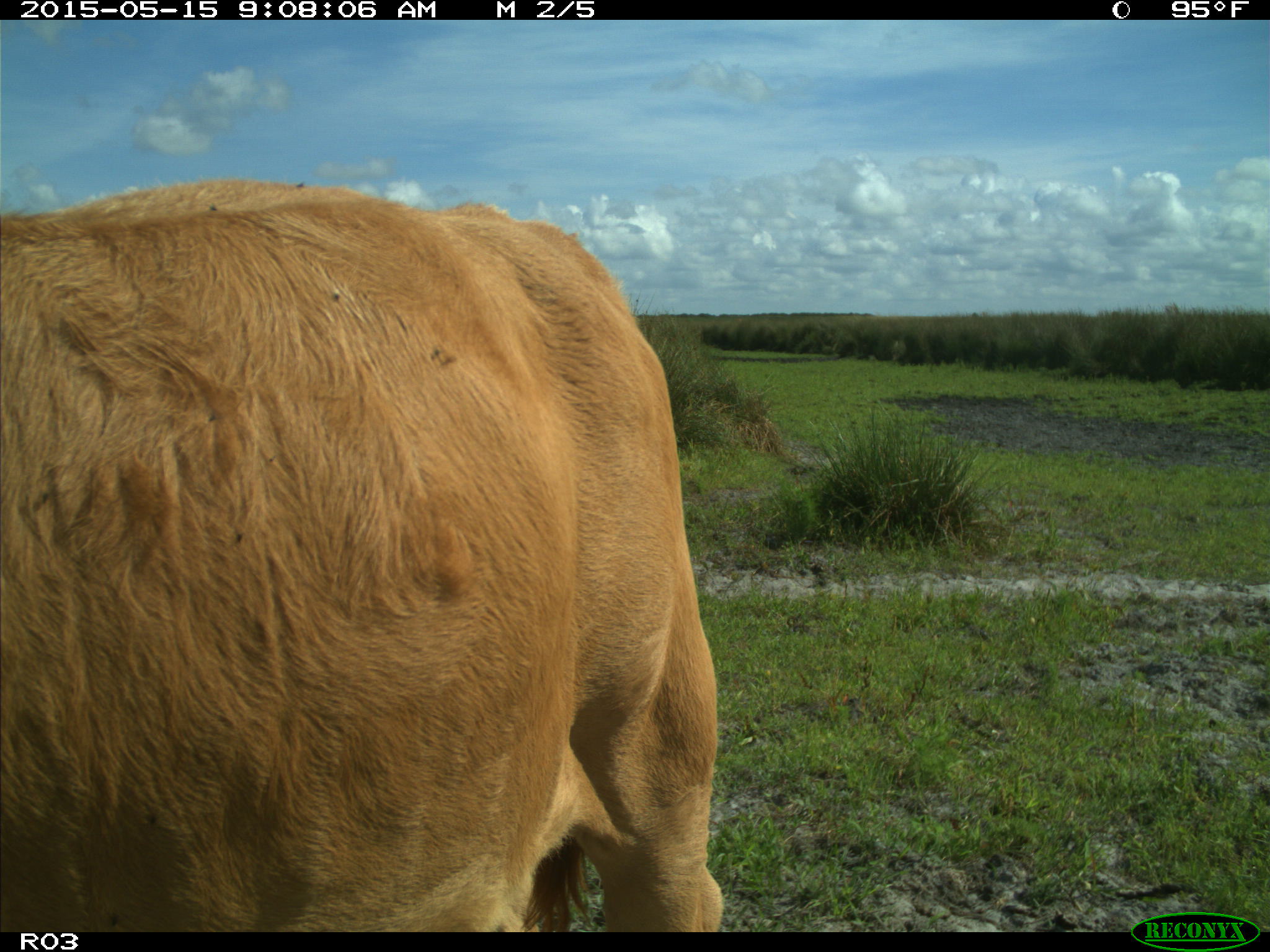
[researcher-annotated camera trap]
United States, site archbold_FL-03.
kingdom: Animalia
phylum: Chordata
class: Mammalia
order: Artiodactyla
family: Bovidae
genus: Bos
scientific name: Bos taurus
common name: domestic cow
Bos taurus (domestic cow).